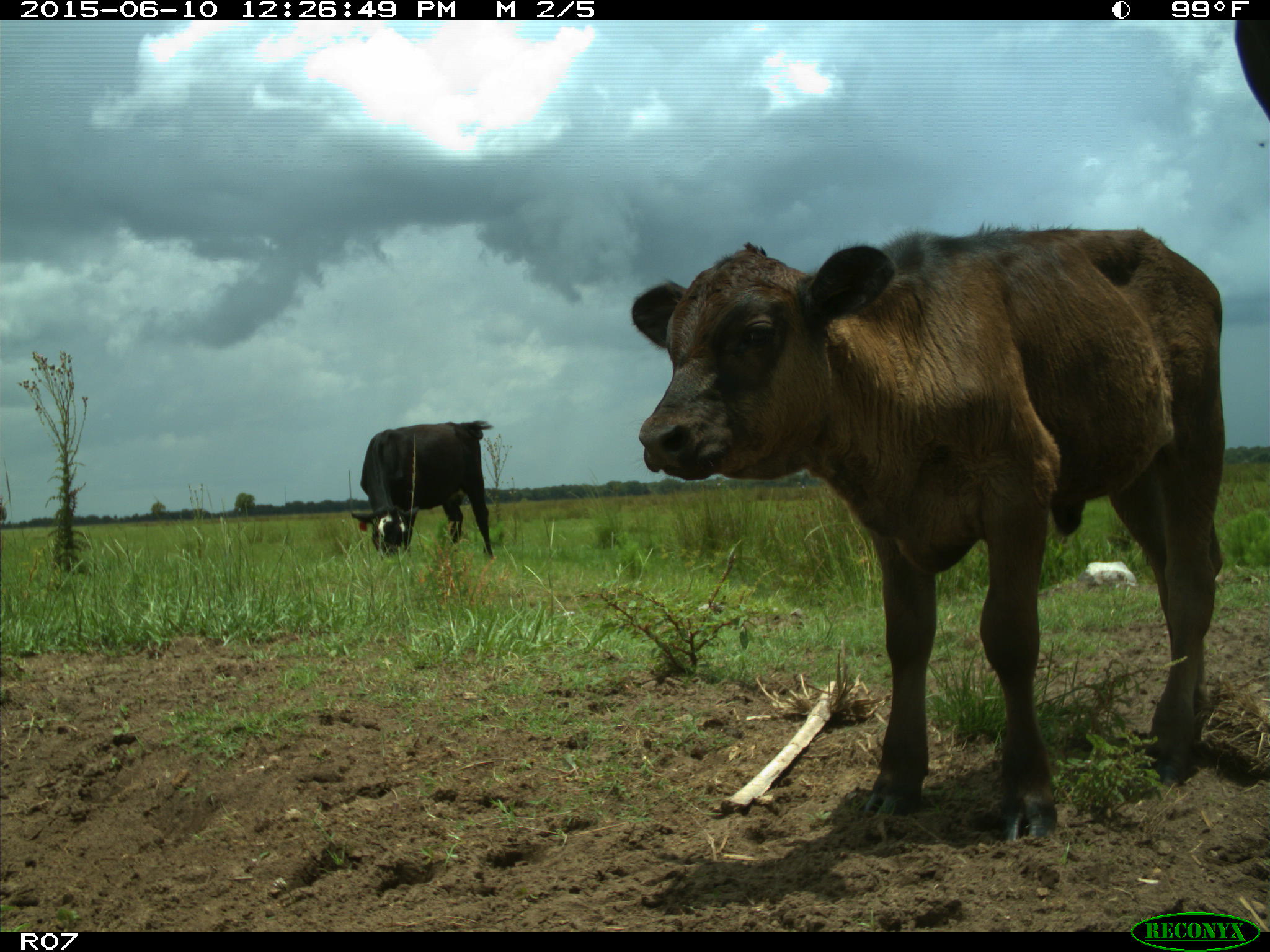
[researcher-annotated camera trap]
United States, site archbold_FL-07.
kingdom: Animalia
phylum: Chordata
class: Mammalia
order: Artiodactyla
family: Bovidae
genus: Bos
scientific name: Bos taurus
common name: domestic cow